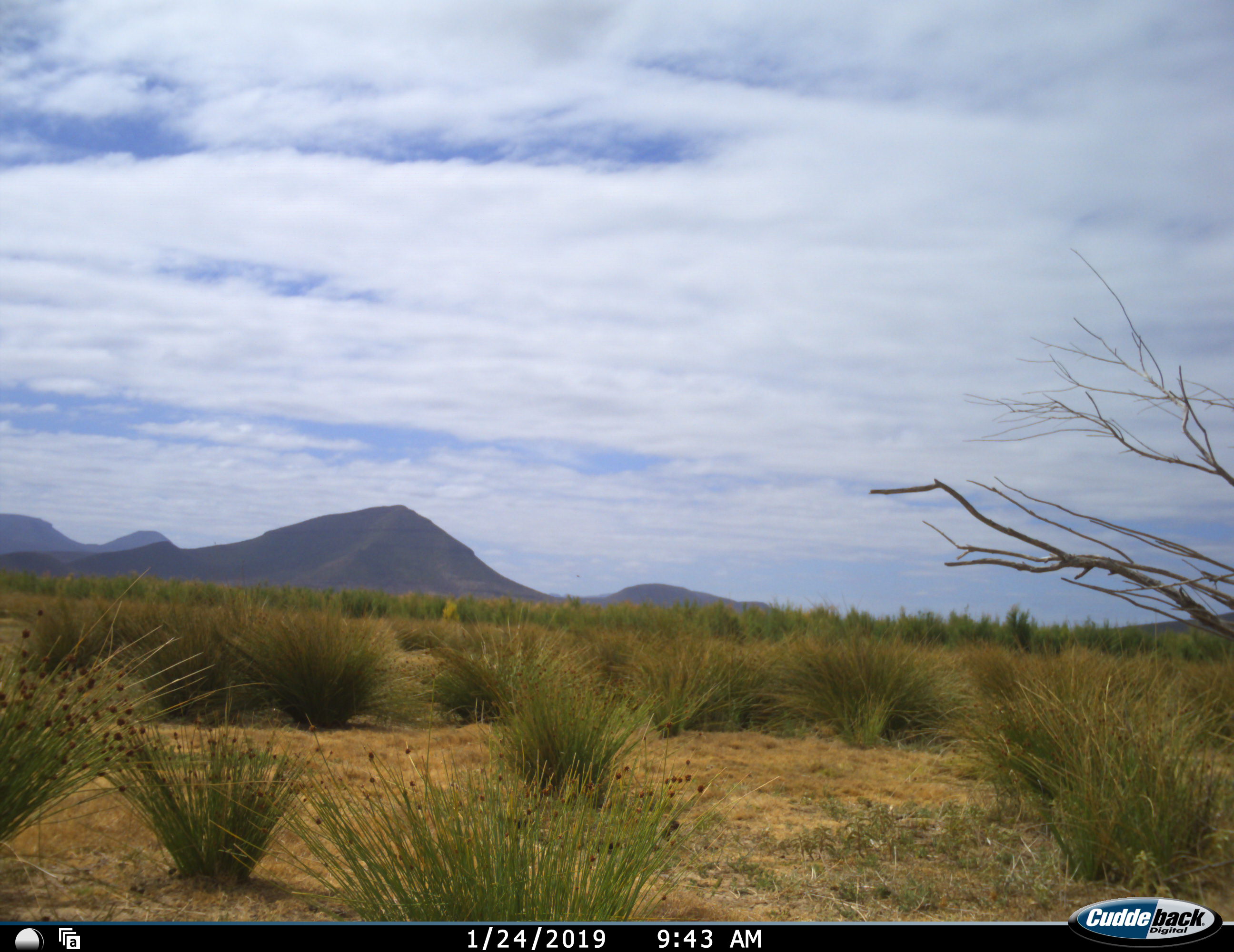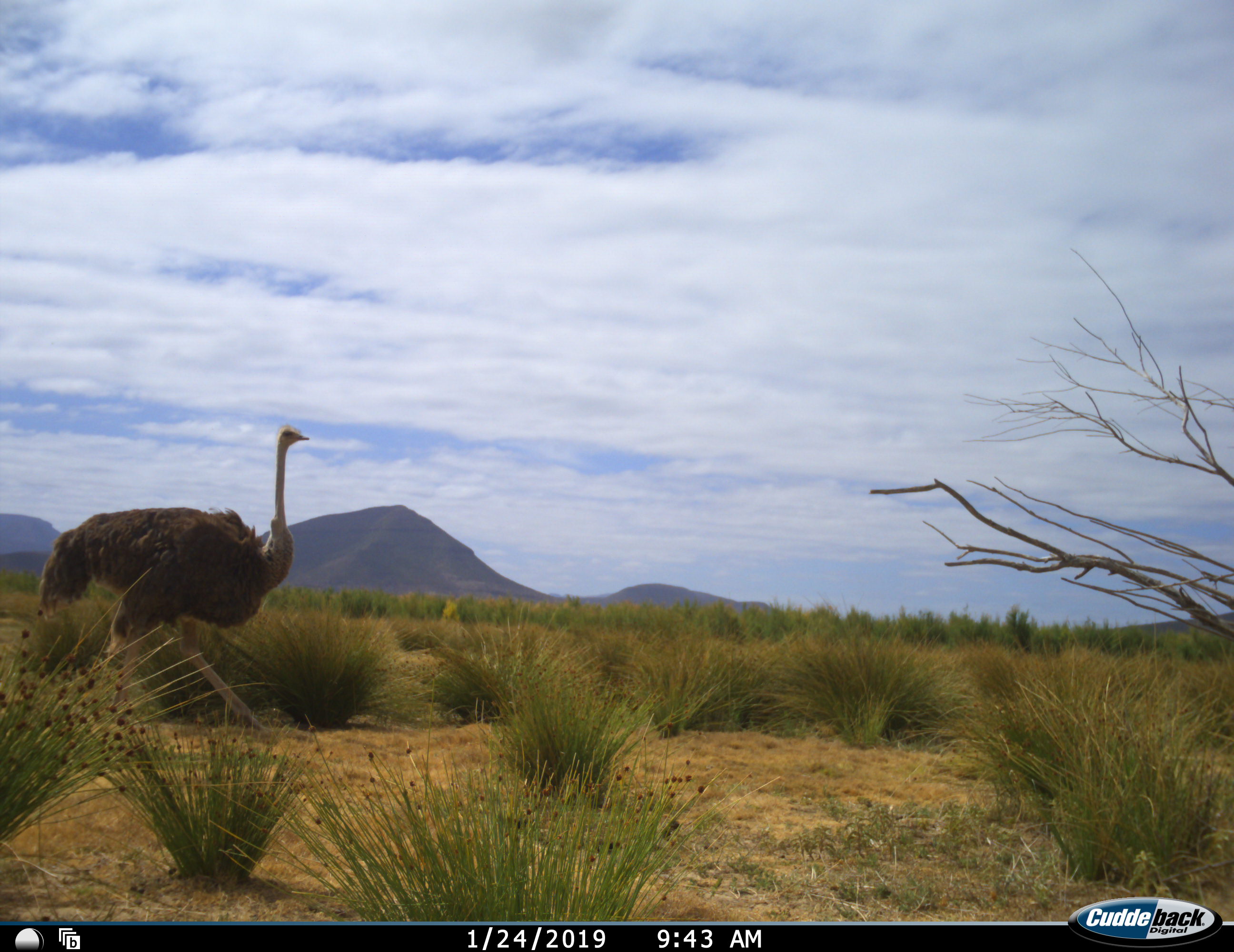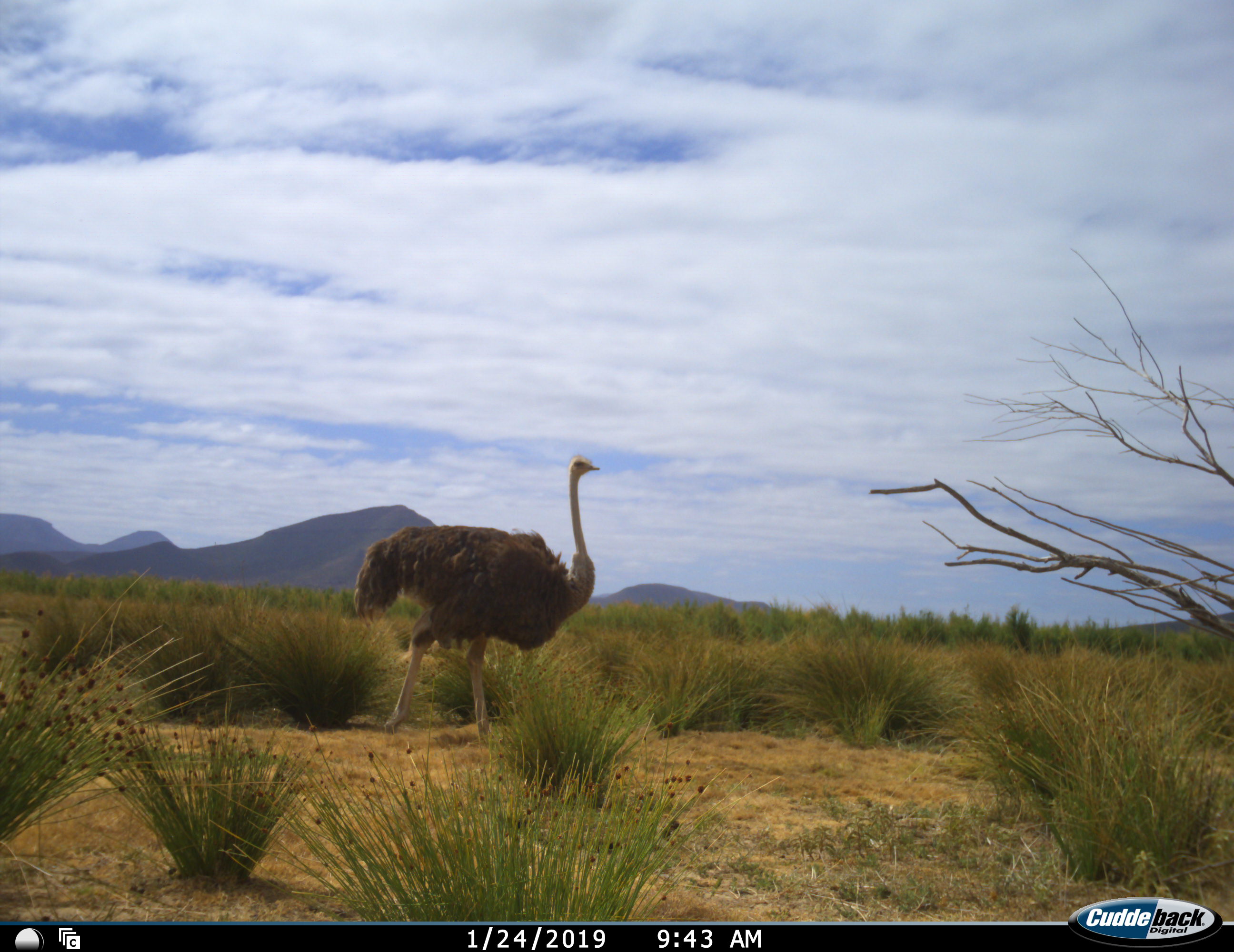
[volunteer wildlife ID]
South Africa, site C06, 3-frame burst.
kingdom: Animalia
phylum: Chordata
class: Aves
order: Struthioniformes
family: Struthionidae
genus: Struthio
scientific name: Struthio camelus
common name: ostrich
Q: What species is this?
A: Ostrich (Struthio camelus).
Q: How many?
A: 1.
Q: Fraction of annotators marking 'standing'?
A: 0%.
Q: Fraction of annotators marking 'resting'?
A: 0%.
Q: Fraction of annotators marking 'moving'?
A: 100%.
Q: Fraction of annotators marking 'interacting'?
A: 0%.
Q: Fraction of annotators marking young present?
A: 0%.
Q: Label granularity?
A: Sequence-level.